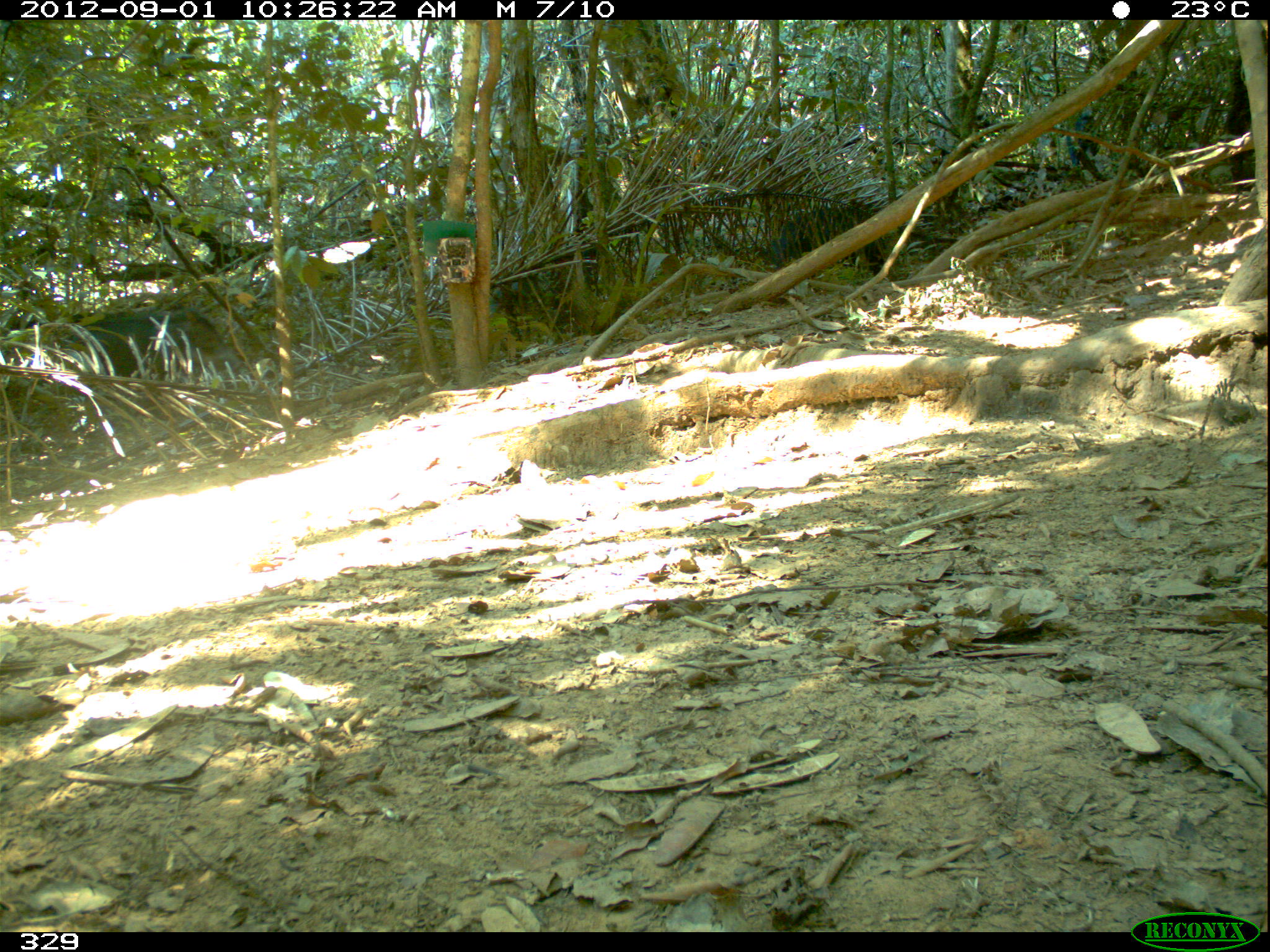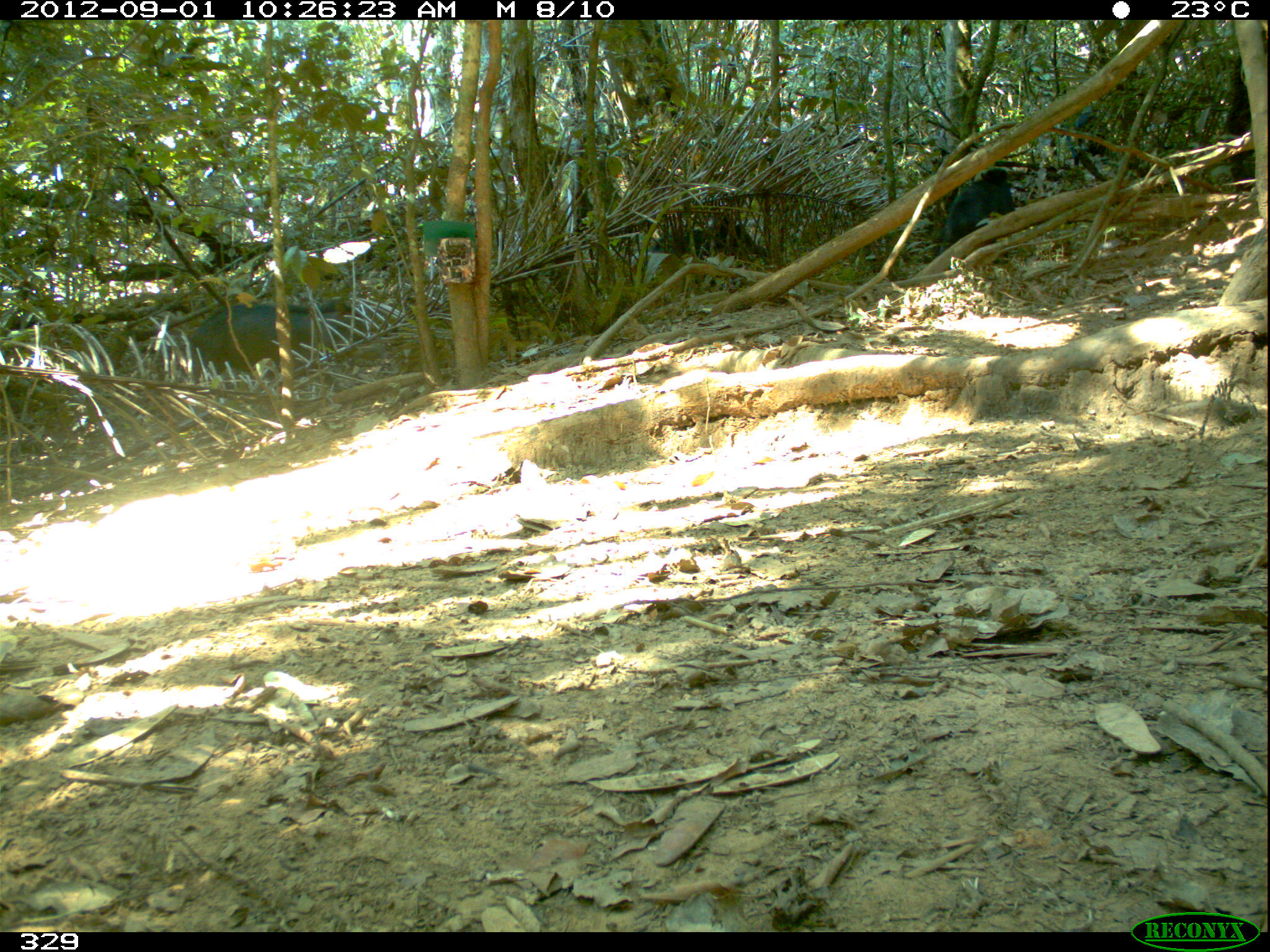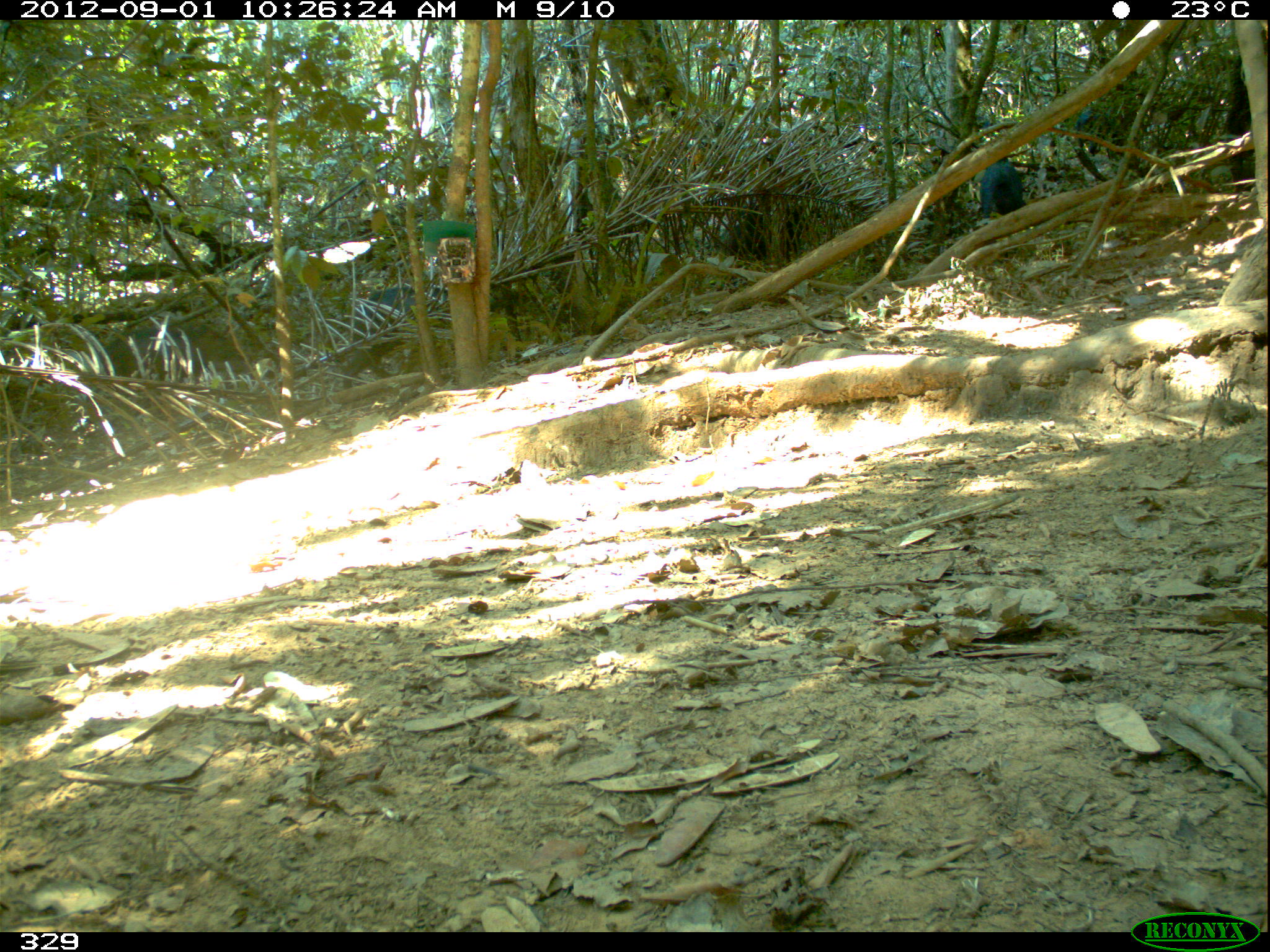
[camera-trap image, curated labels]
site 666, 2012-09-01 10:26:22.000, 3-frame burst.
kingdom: Animalia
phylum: Chordata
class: Mammalia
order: Artiodactyla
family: Tayassuidae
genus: Tayassu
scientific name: Tayassu pecari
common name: white-lipped peccary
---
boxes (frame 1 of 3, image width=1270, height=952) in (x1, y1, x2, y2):
tayassu pecari: (61, 306, 228, 399); (763, 203, 892, 278); (1059, 111, 1103, 172)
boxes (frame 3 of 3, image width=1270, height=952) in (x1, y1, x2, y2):
tayassu pecari: (340, 273, 521, 387); (99, 323, 260, 391); (723, 197, 841, 261); (972, 147, 1028, 223)